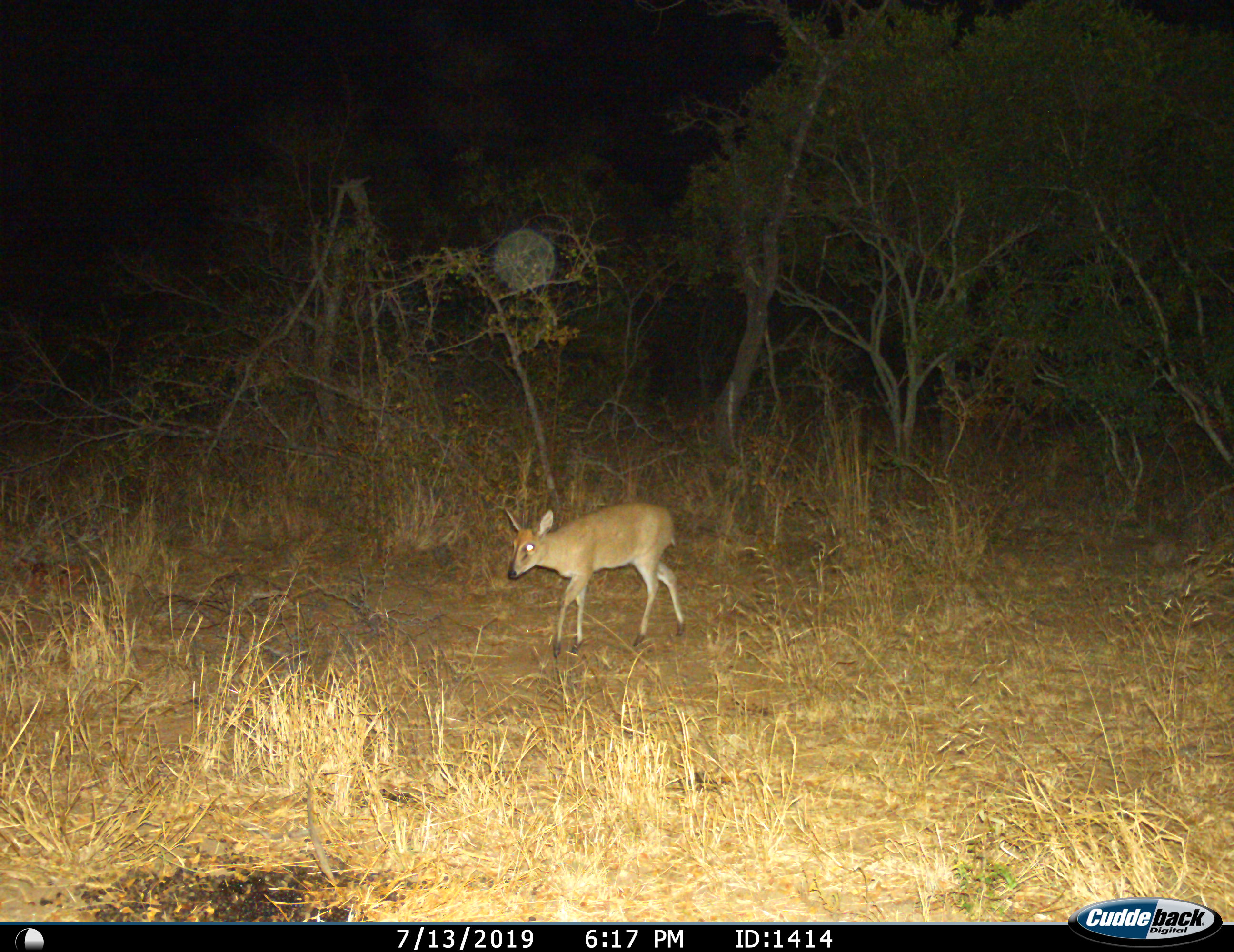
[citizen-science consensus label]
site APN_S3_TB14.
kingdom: Animalia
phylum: Chordata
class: Mammalia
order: Artiodactyla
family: Bovidae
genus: Sylvicapra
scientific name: Sylvicapra grimmia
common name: common duiker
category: duikercommongrey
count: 1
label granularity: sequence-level